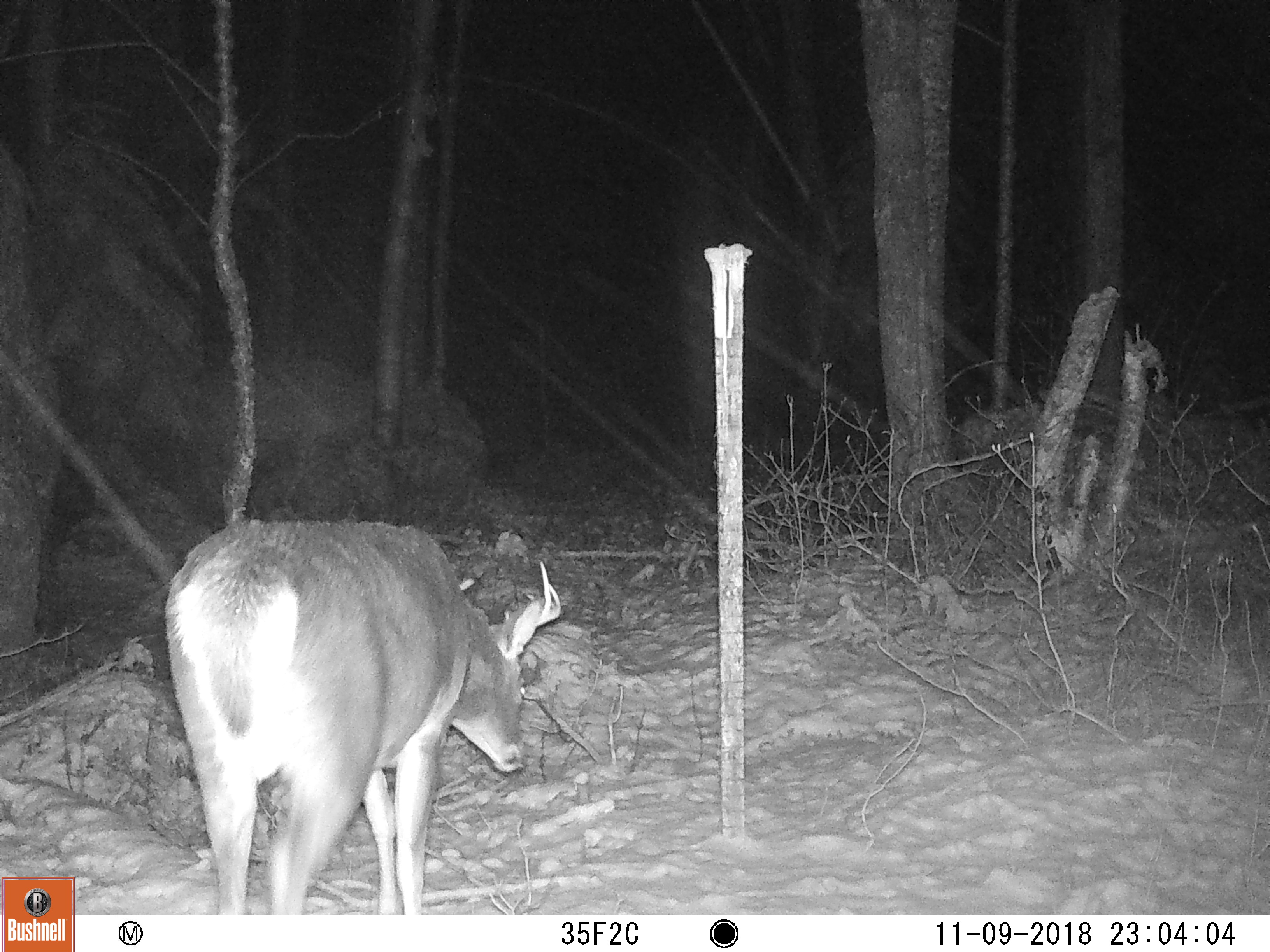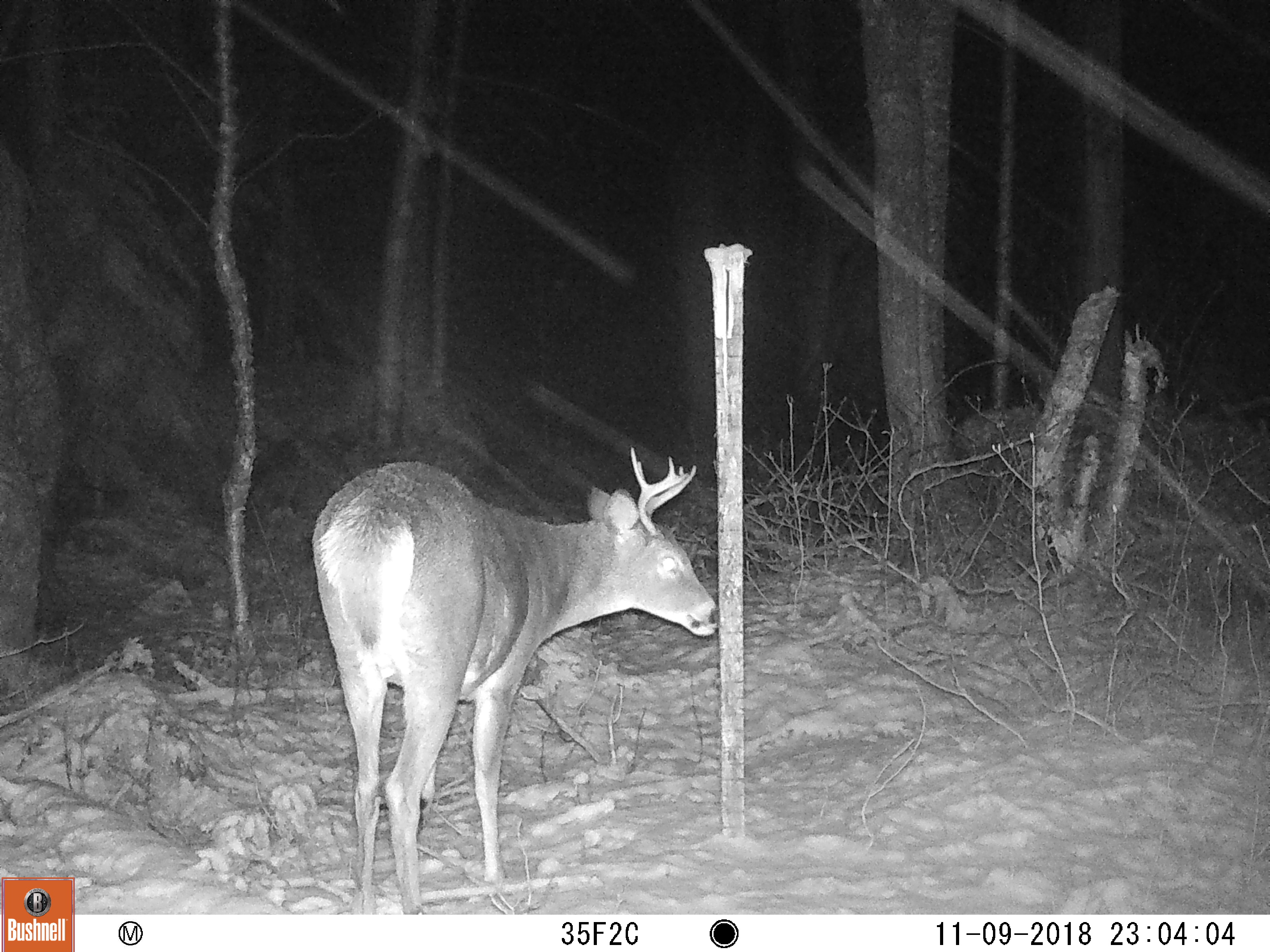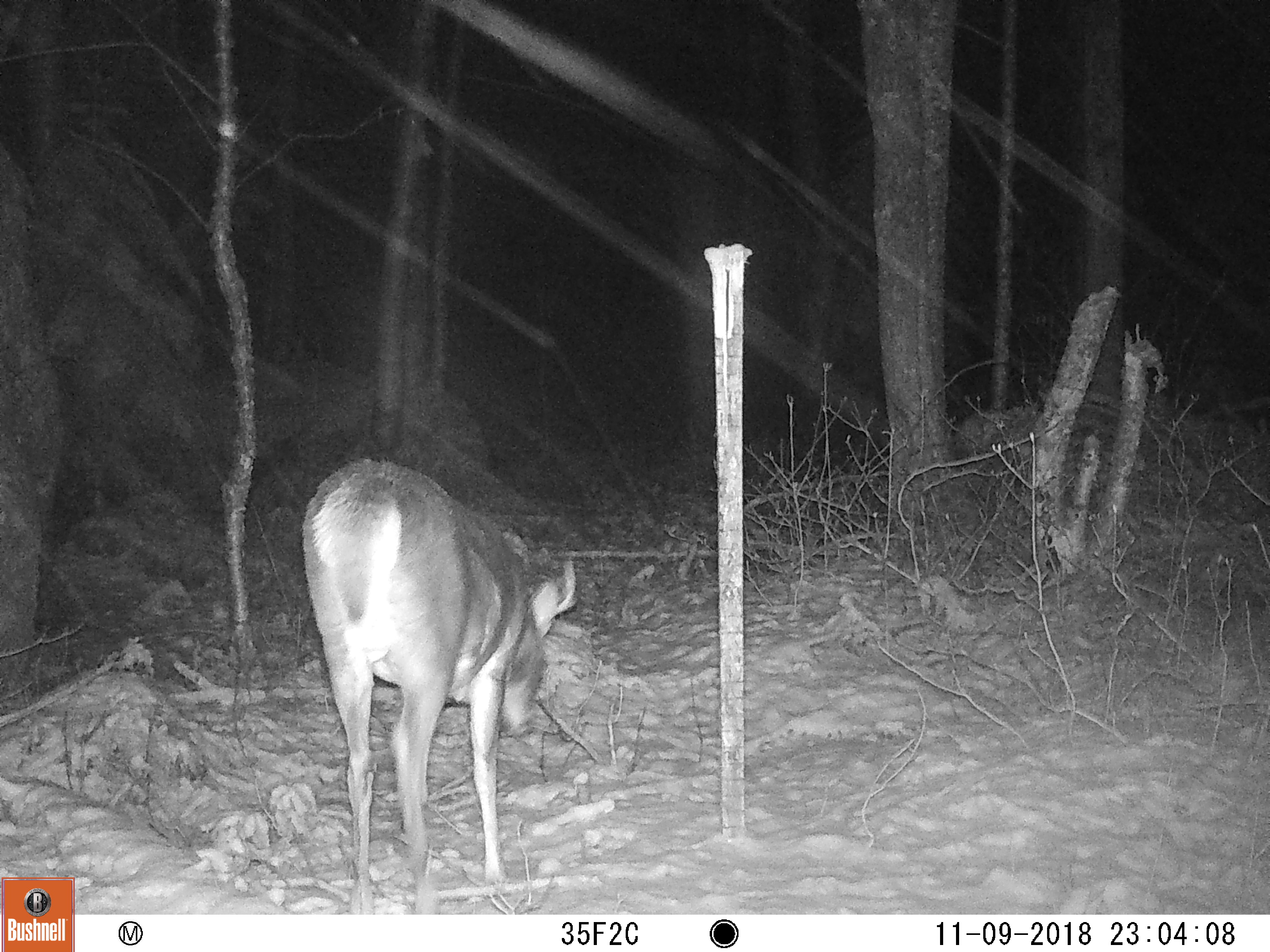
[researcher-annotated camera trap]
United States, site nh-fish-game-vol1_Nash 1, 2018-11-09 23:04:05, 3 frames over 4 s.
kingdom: Animalia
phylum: Chordata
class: Mammalia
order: Artiodactyla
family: Cervidae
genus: Odocoileus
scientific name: Odocoileus virginianus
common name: white-tailed deer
White-tailed deer (Odocoileus virginianus).